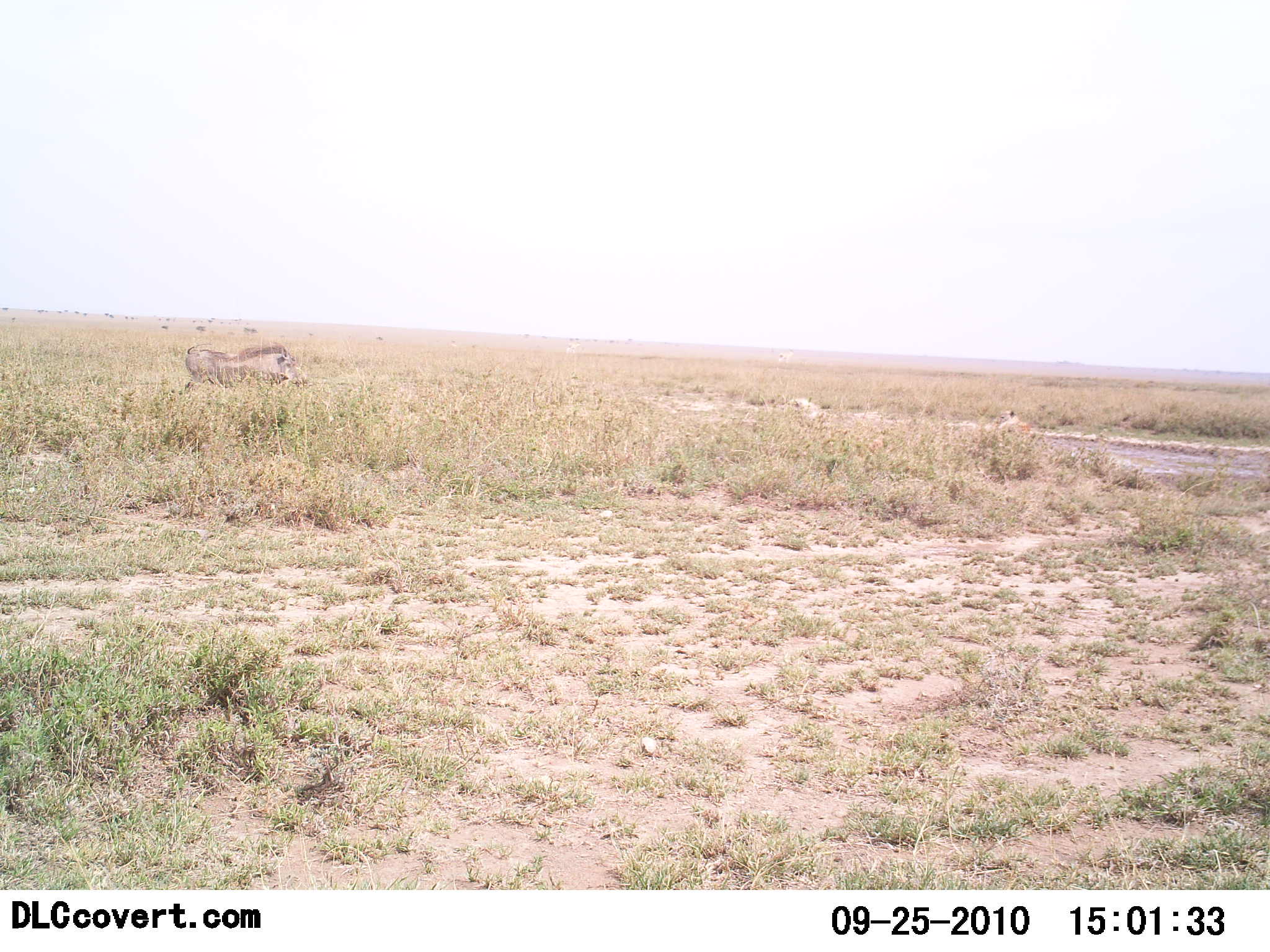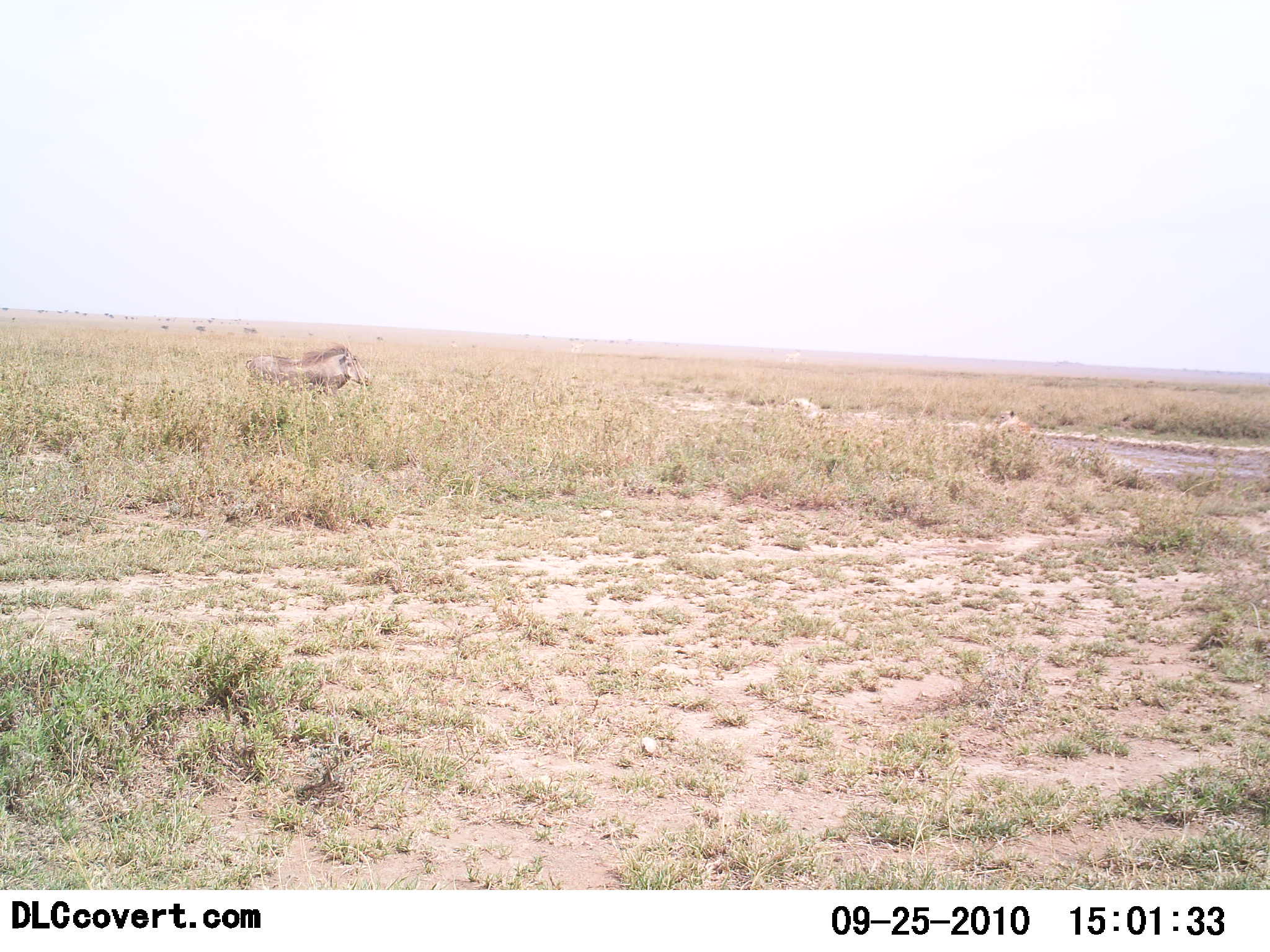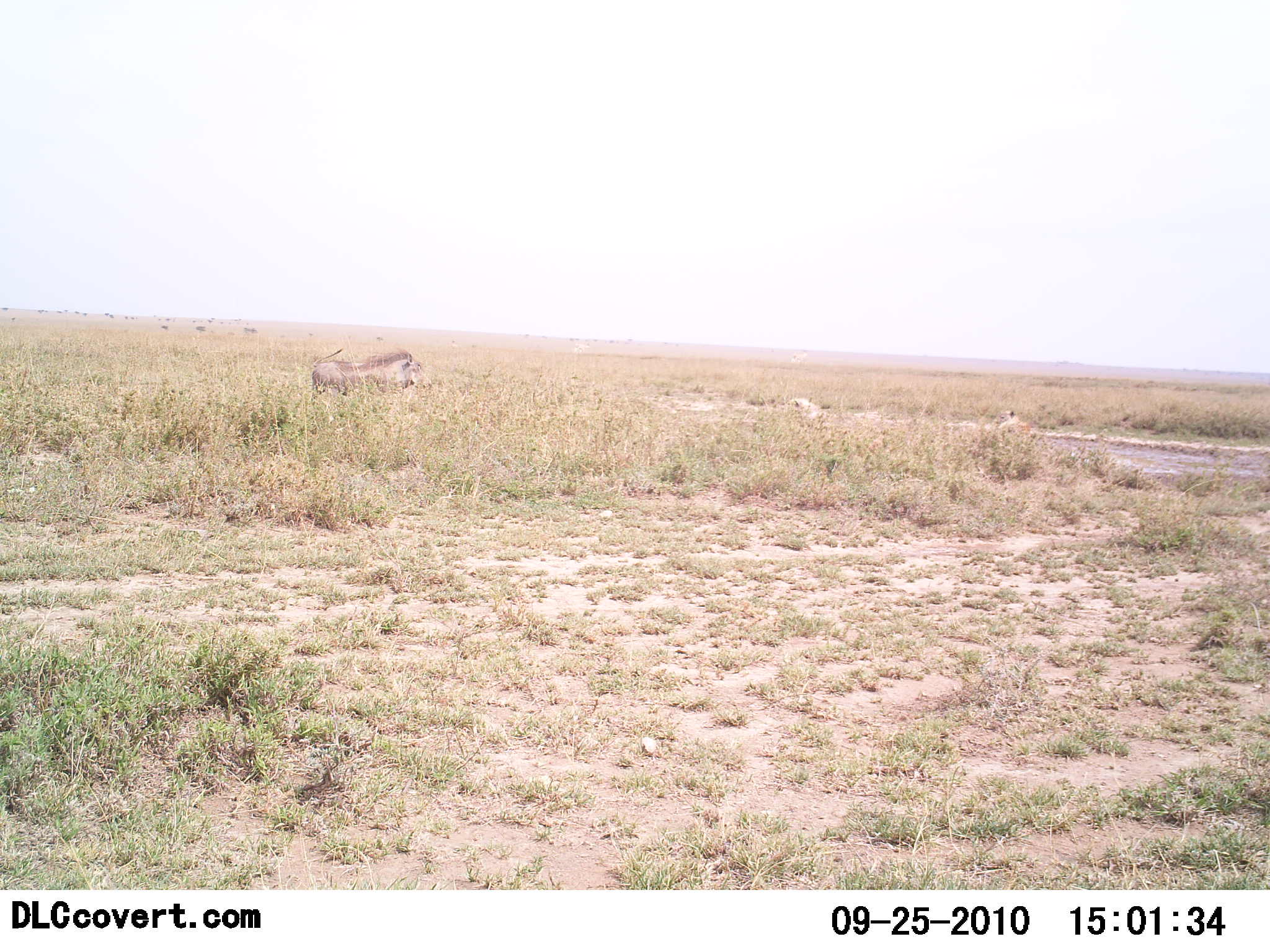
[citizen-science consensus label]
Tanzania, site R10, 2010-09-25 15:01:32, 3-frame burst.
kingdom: Animalia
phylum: Chordata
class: Mammalia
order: Artiodactyla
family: Suidae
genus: Phacochoerus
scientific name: Phacochoerus africanus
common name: warthog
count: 1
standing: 0%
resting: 0%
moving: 92%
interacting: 0%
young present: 0%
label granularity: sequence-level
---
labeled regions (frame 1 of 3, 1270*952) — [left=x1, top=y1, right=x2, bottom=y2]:
animal: [left=183, top=343, right=308, bottom=396]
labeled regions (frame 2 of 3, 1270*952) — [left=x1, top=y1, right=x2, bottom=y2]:
animal: [left=244, top=342, right=371, bottom=395]; [left=984, top=408, right=1036, bottom=439]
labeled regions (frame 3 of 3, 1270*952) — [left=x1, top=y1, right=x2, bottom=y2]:
animal: [left=309, top=349, right=436, bottom=403]; [left=994, top=410, right=1030, bottom=433]